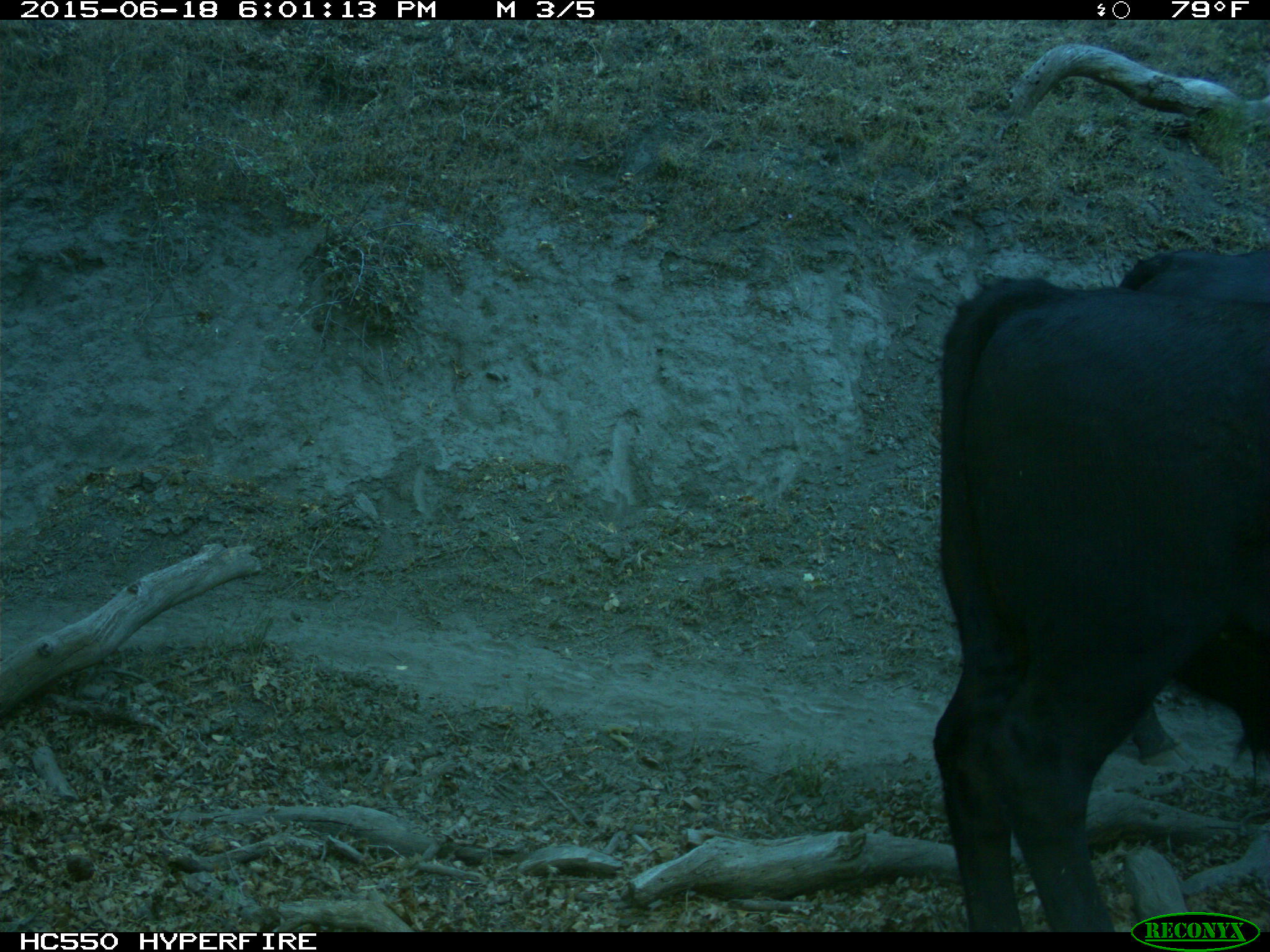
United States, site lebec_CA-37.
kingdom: Animalia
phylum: Chordata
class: Mammalia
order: Artiodactyla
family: Bovidae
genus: Bos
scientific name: Bos taurus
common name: domestic cow